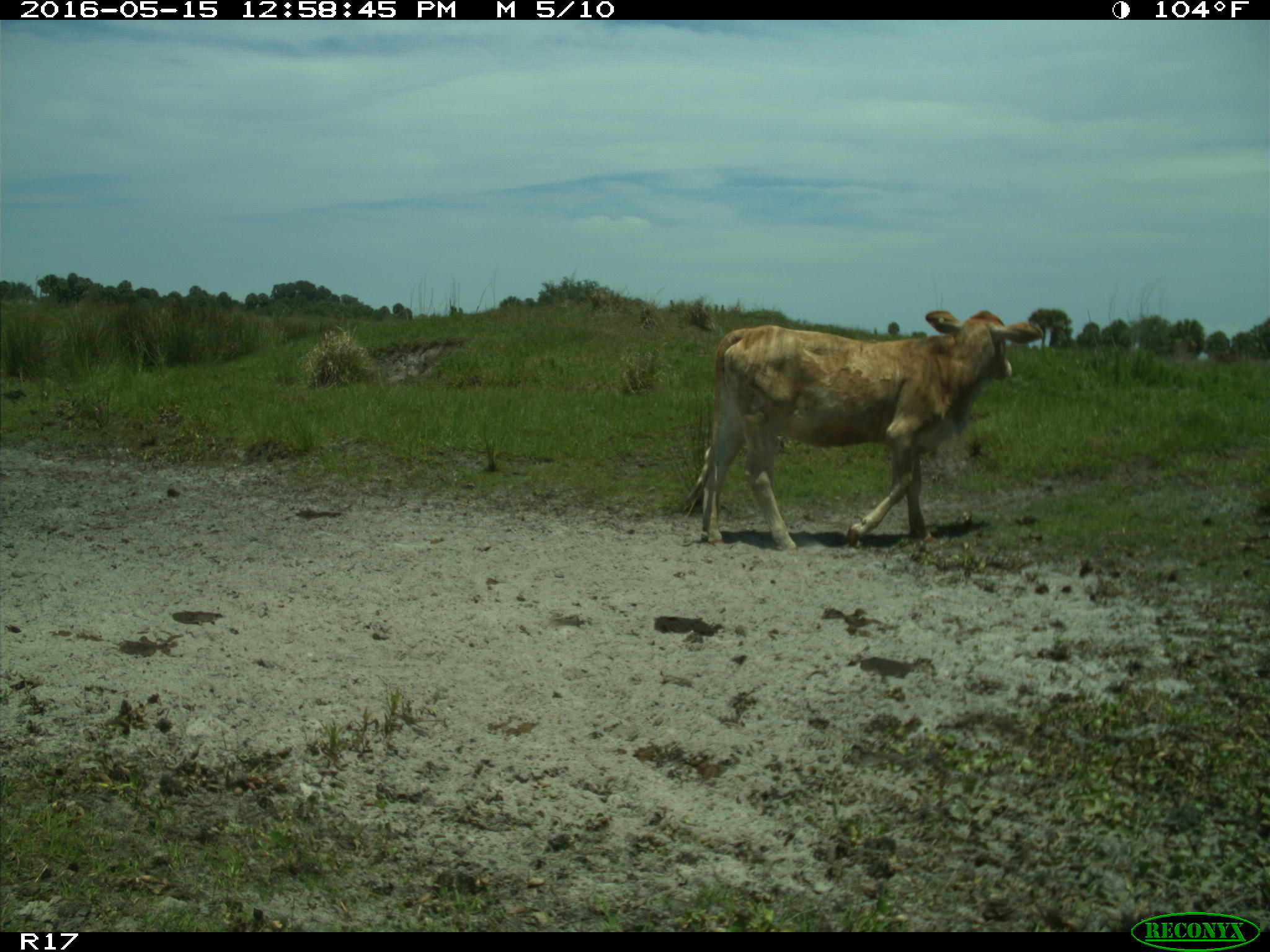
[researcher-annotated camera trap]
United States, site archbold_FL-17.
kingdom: Animalia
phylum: Chordata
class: Mammalia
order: Artiodactyla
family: Bovidae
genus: Bos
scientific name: Bos taurus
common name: domestic cow